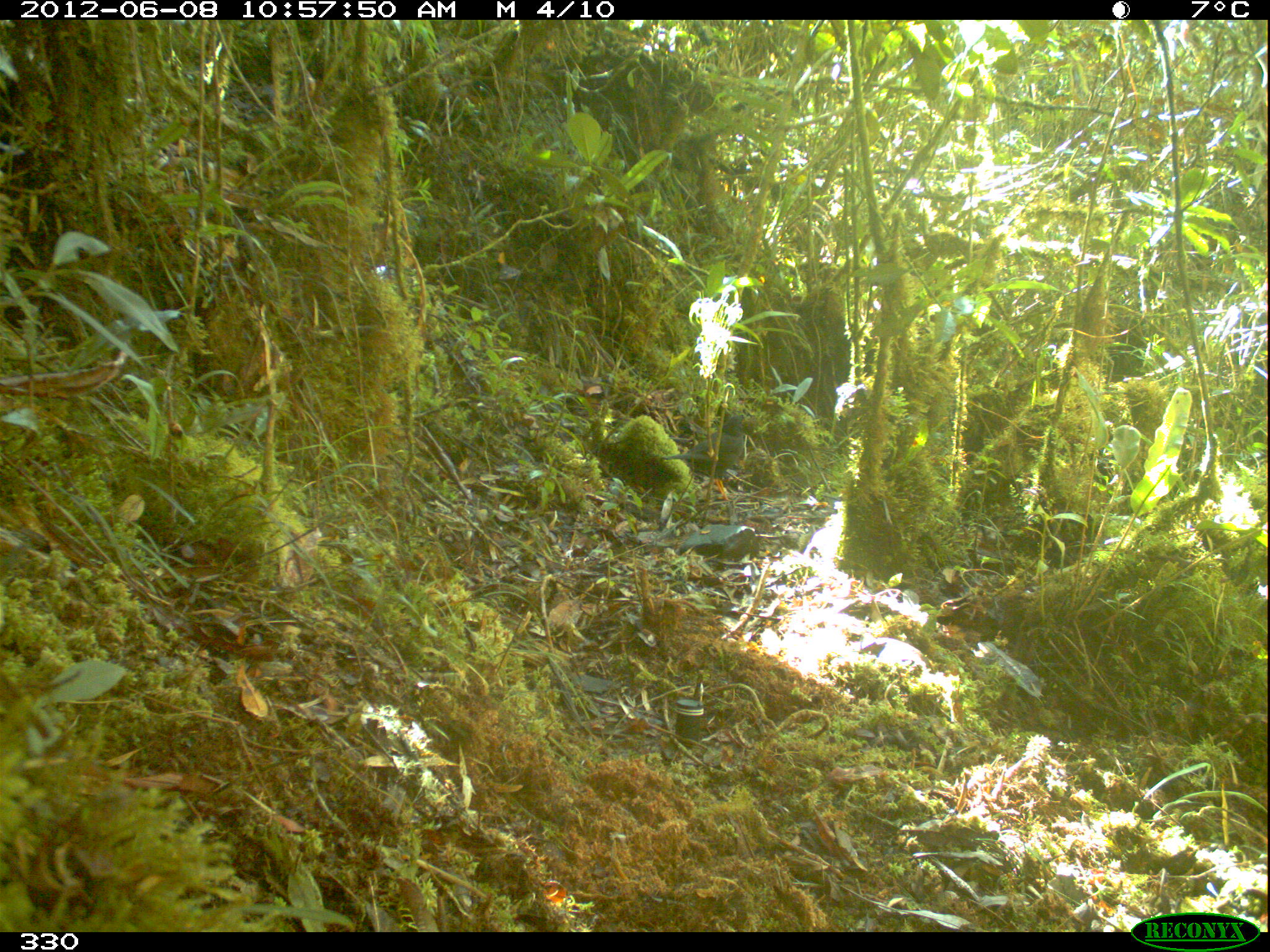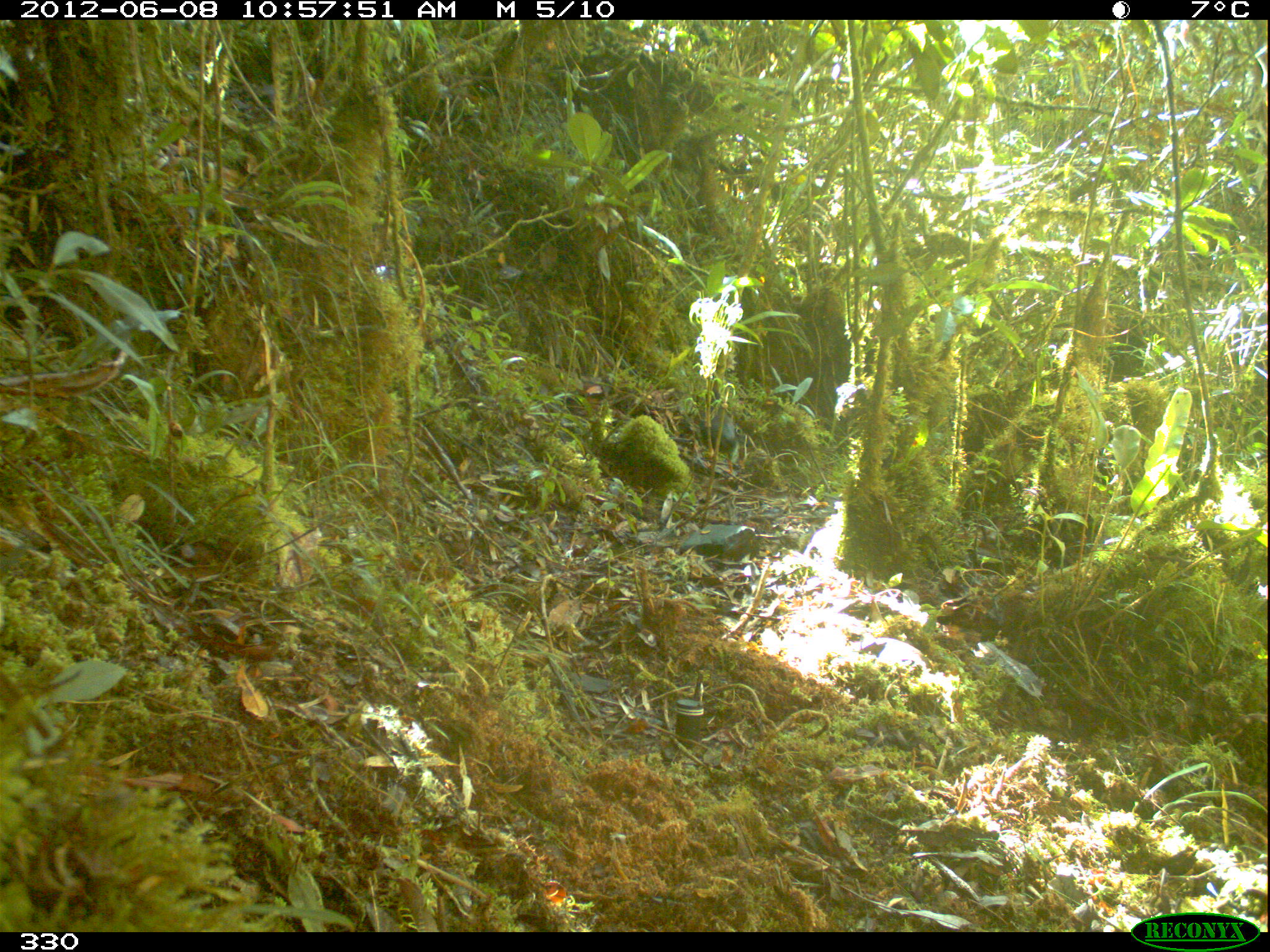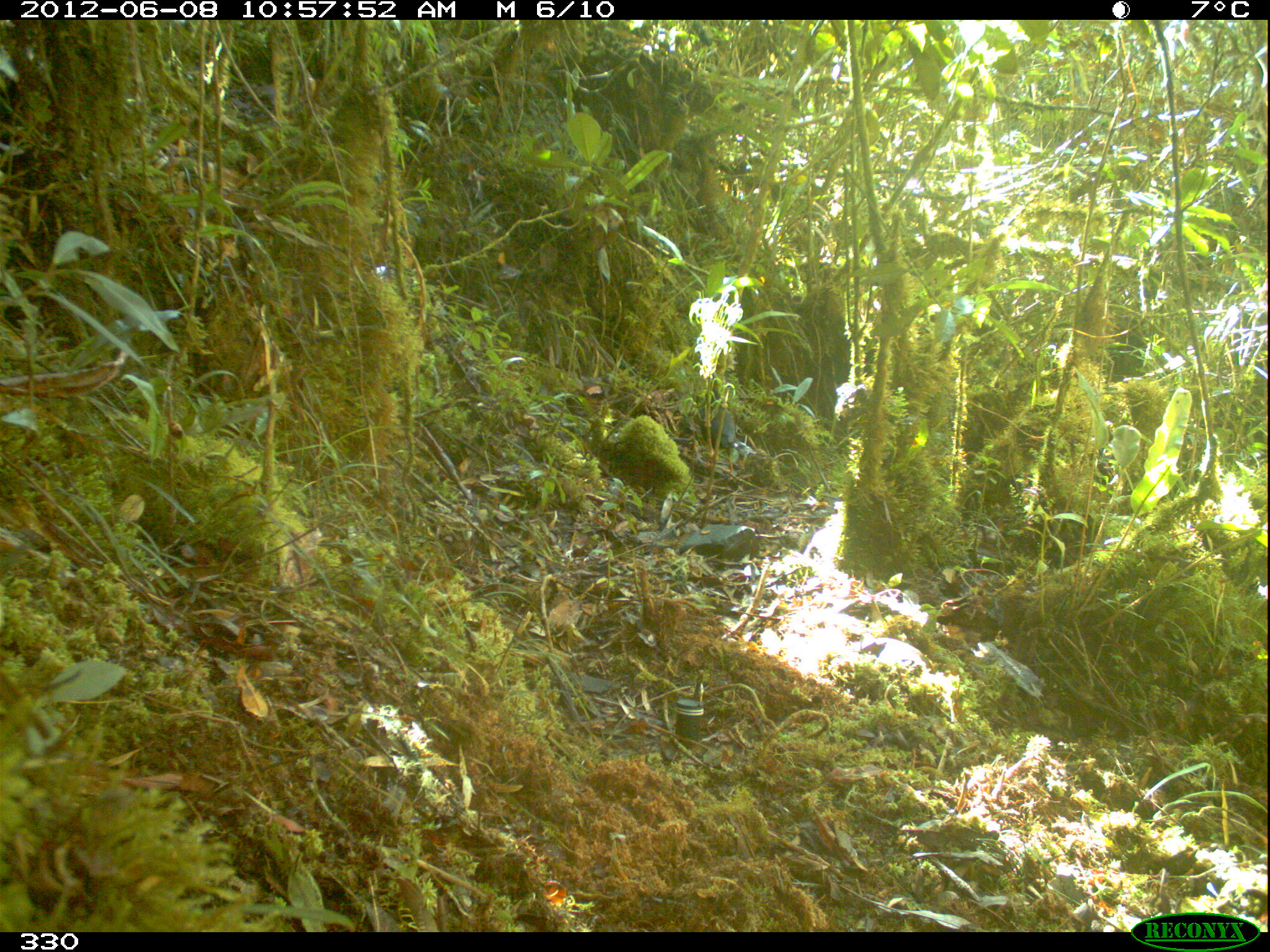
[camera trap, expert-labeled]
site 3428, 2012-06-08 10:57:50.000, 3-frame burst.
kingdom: Animalia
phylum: Chordata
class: Aves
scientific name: Aves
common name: bird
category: unknown bird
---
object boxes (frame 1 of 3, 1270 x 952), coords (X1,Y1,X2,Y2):
unknown bird: (661,413,745,501)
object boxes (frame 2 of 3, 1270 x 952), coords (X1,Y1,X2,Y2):
unknown bird: (698,387,738,476)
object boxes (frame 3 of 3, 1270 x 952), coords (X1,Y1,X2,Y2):
unknown bird: (699,380,756,473)